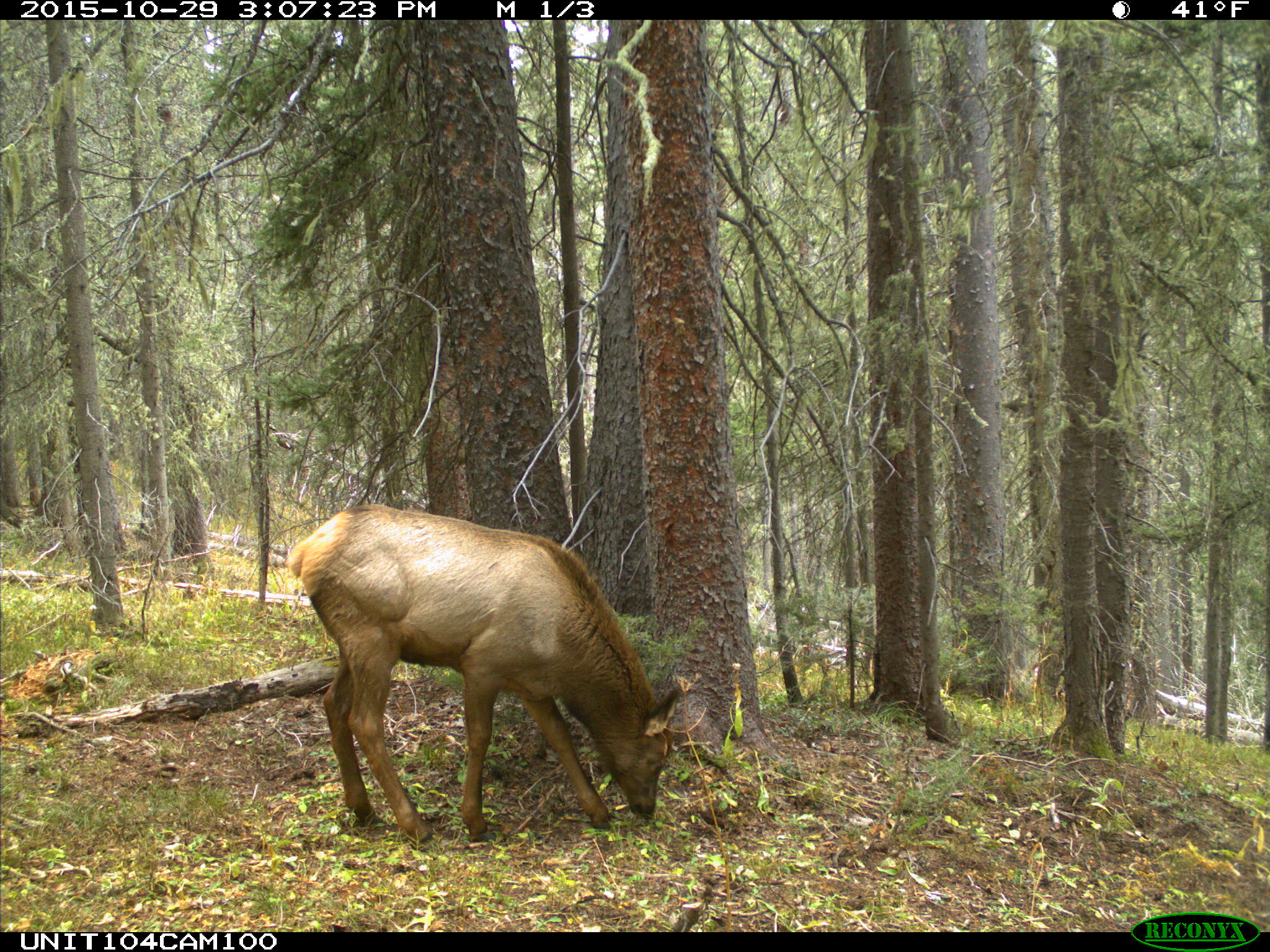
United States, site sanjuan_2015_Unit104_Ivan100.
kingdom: Animalia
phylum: Chordata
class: Mammalia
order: Artiodactyla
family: Cervidae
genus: Cervus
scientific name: Cervus elaphus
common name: red deer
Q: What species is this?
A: Cervus elaphus (red deer).